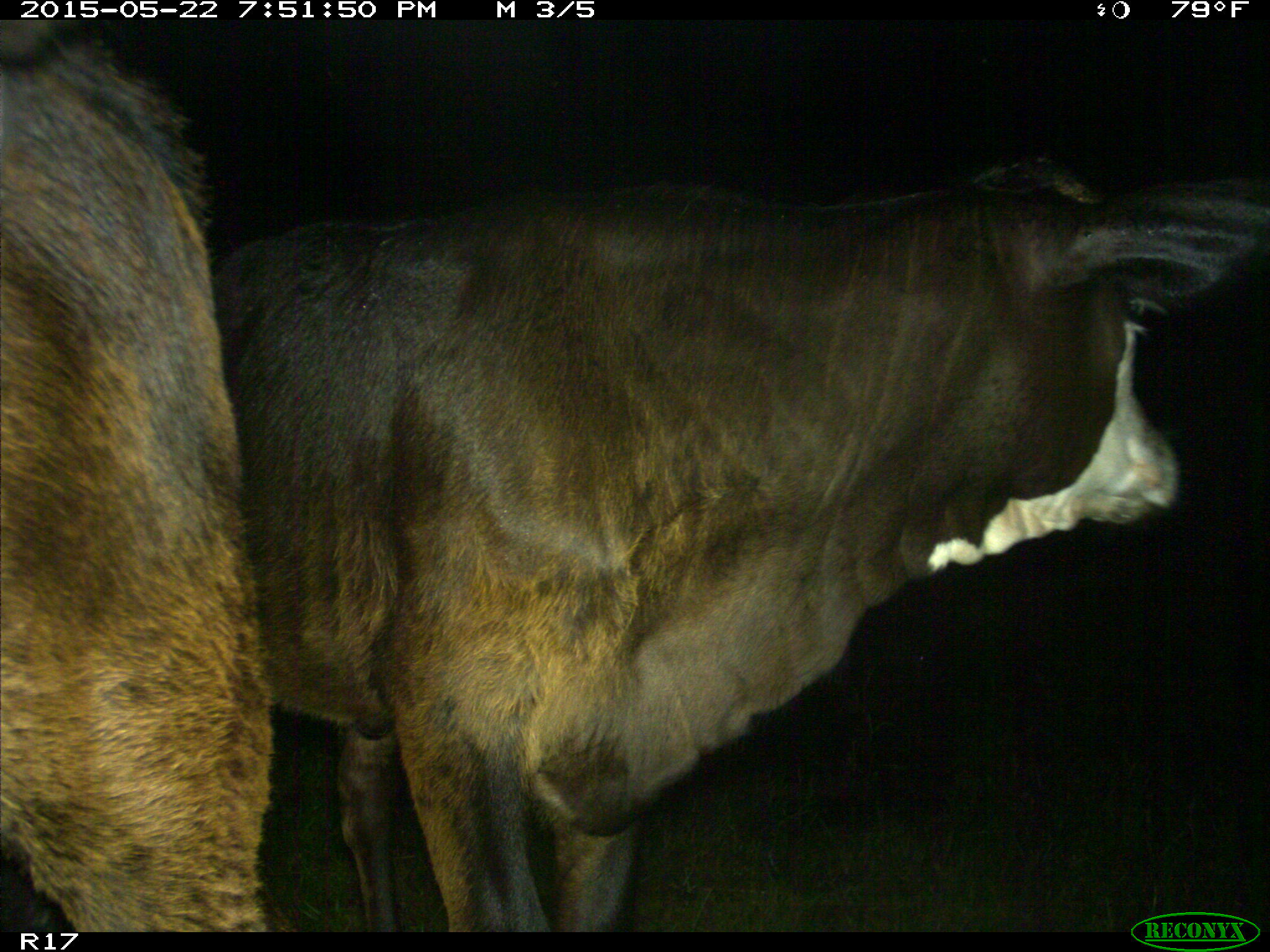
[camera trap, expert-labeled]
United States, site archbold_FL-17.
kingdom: Animalia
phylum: Chordata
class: Mammalia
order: Artiodactyla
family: Bovidae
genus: Bos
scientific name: Bos taurus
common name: domestic cow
Bos taurus (domestic cow).